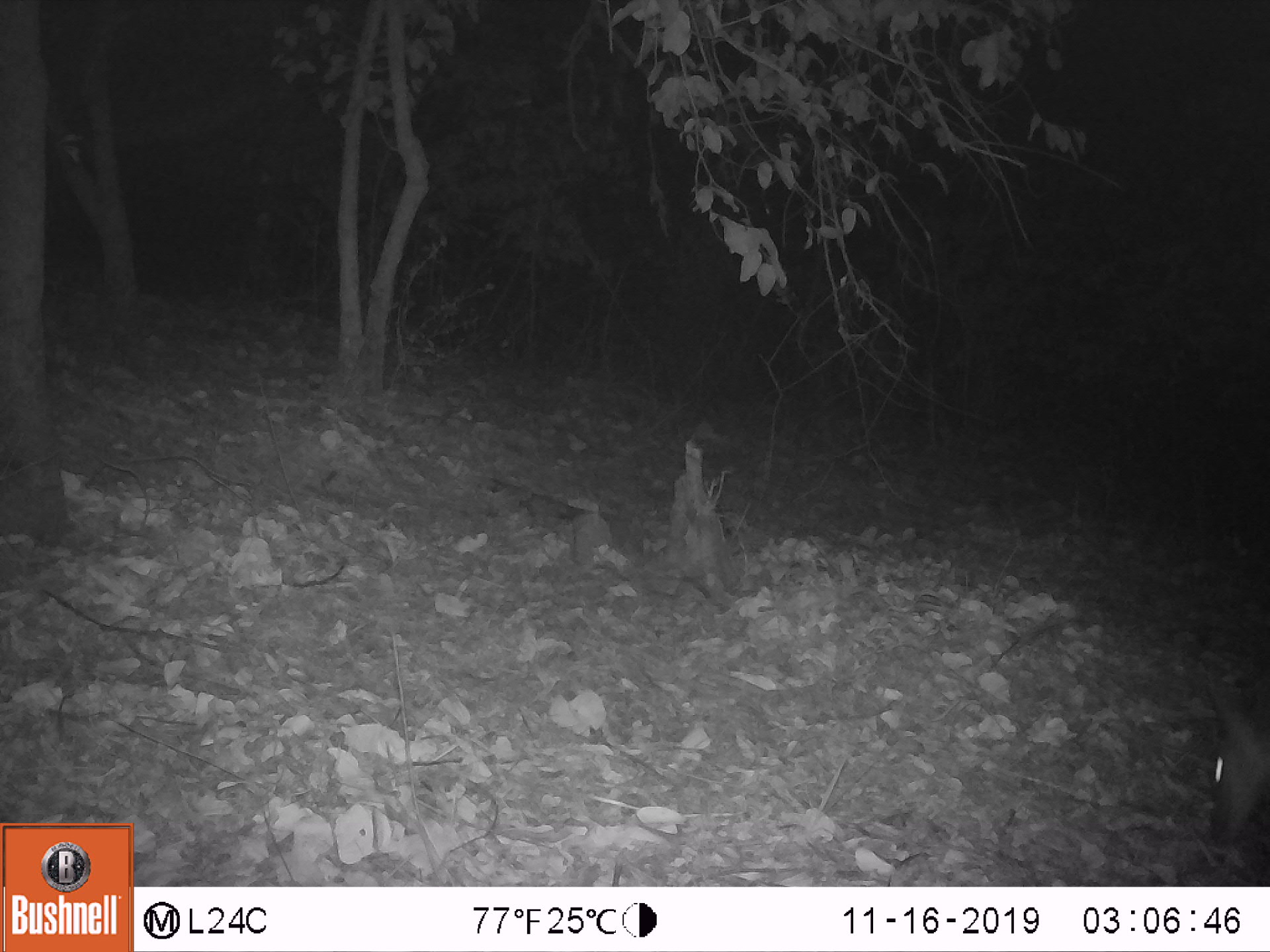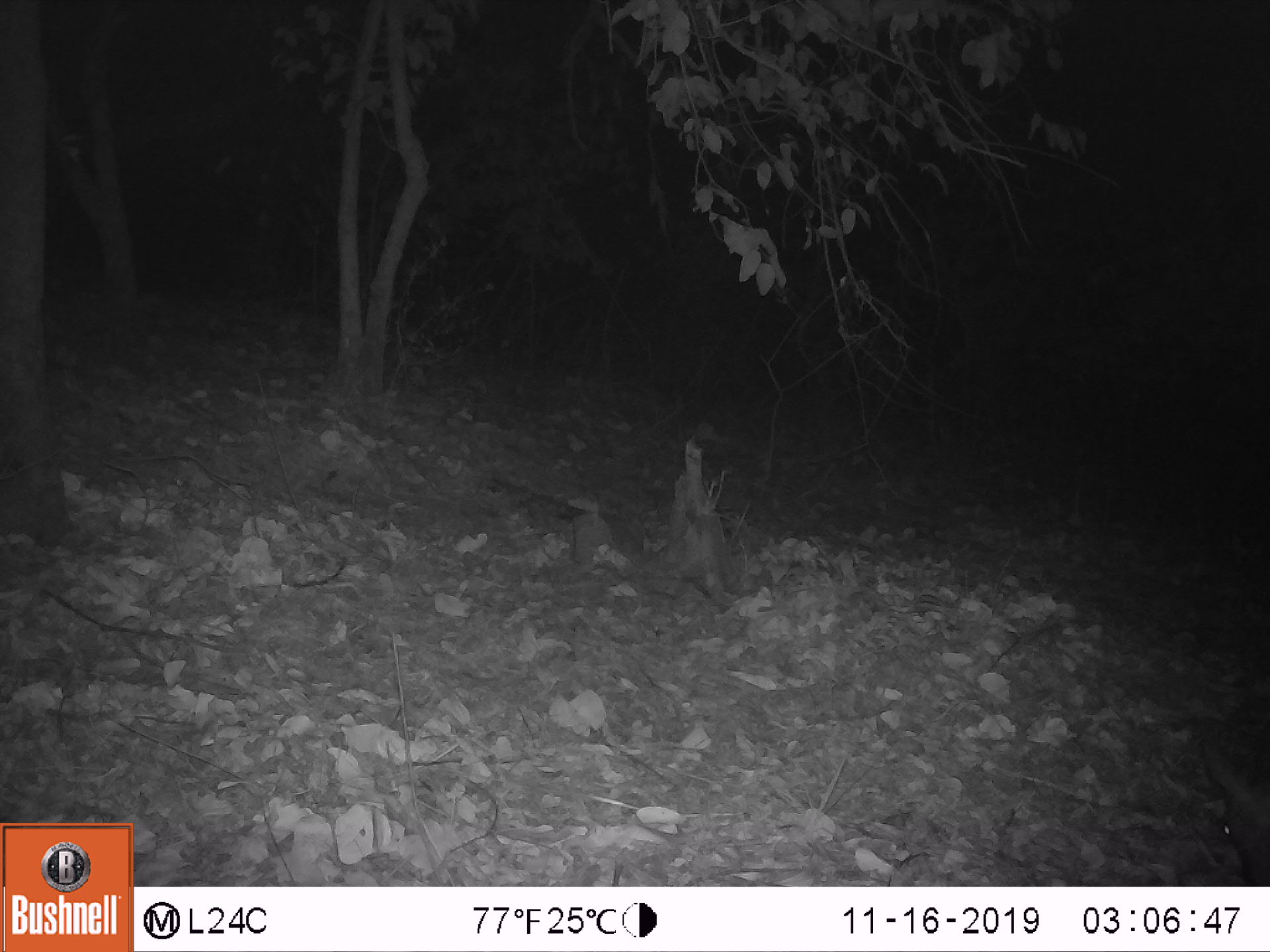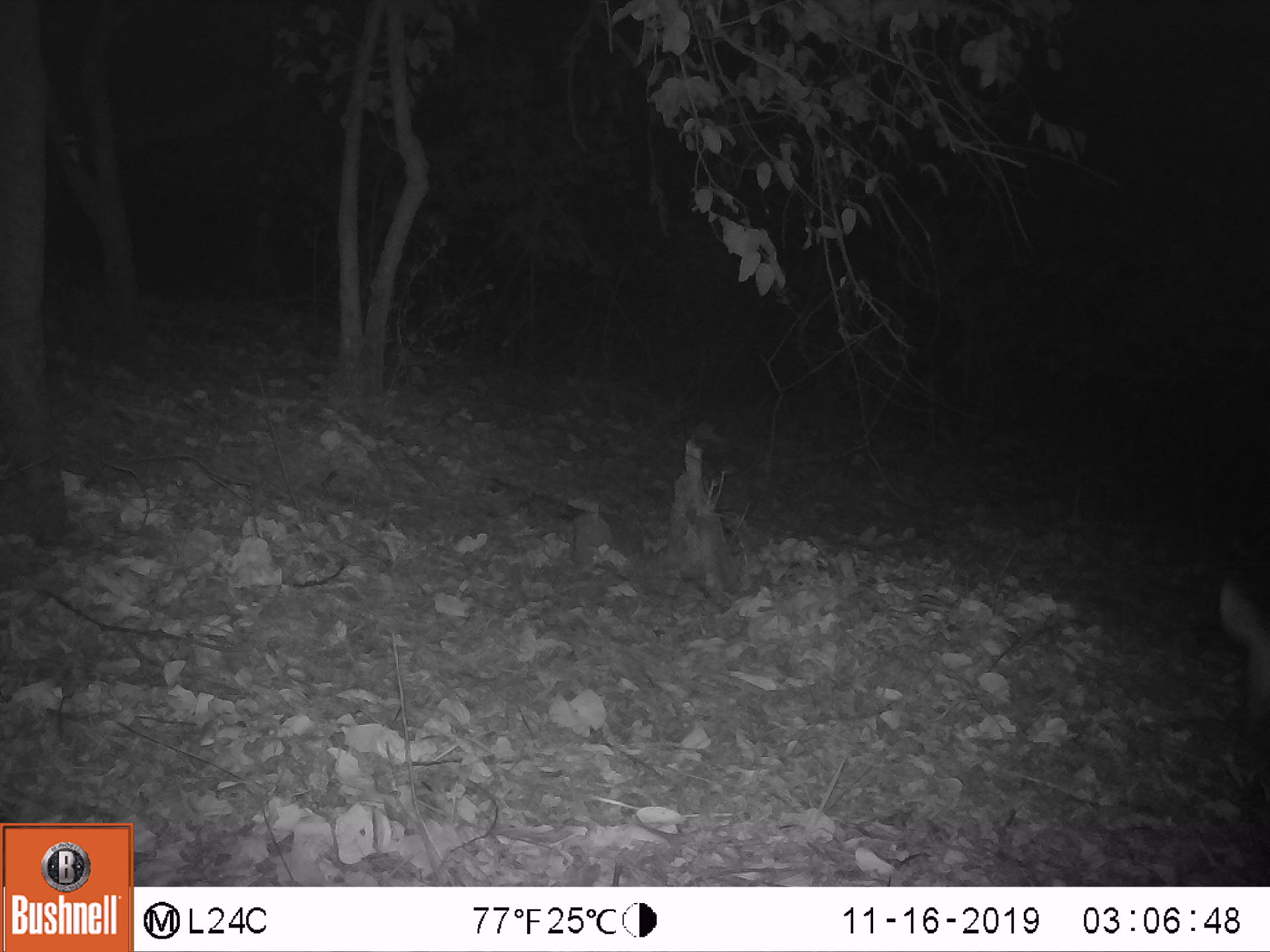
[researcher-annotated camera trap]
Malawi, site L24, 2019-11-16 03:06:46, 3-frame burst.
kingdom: Animalia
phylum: Chordata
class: Mammalia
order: Artiodactyla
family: Bovidae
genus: Tragelaphus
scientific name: Tragelaphus sylvaticus sylvaticus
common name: cape bushbuck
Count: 1.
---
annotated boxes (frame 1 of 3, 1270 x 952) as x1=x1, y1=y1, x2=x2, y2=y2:
cape bushbuck: x1=1197, y1=669, x2=1269, y2=856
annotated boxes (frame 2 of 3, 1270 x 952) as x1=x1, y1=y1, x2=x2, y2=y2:
cape bushbuck: x1=1191, y1=719, x2=1269, y2=885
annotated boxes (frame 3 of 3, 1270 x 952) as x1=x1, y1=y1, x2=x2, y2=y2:
cape bushbuck: x1=1193, y1=577, x2=1269, y2=751